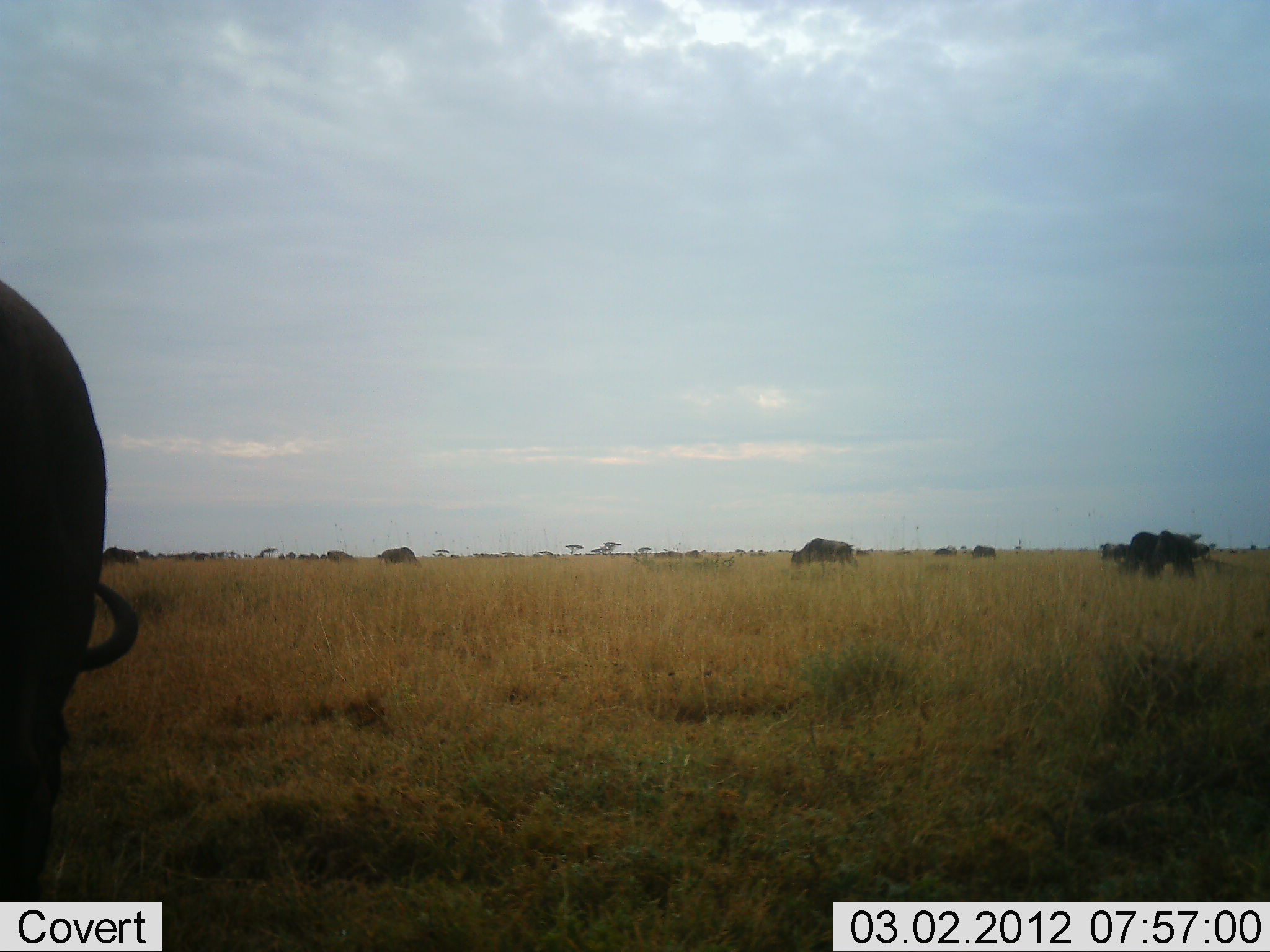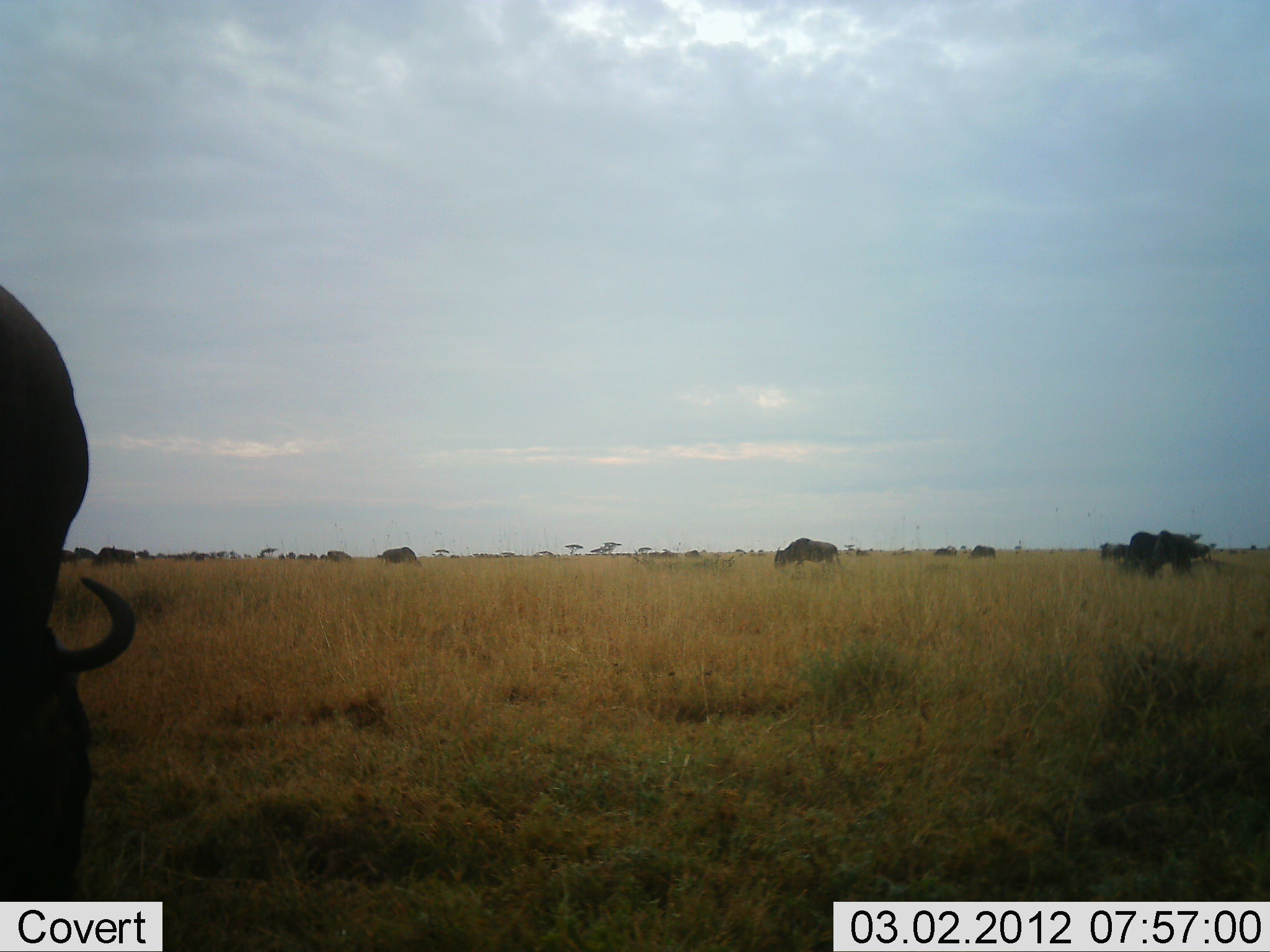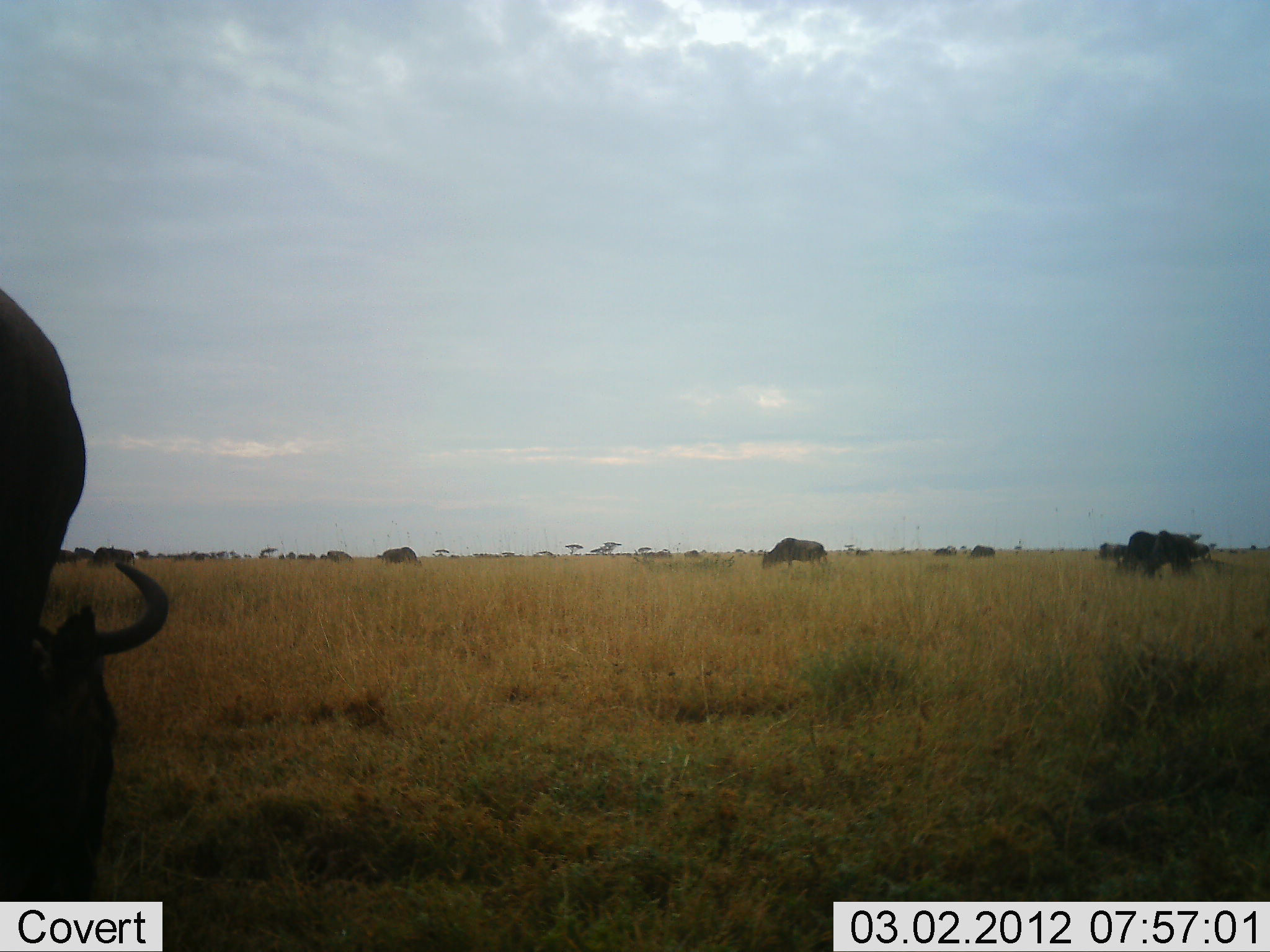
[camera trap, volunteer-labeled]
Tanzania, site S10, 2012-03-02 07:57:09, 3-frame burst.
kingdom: Animalia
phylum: Chordata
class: Mammalia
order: Artiodactyla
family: Bovidae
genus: Connochaetes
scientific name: Connochaetes taurinus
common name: blue wildebeest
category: wildebeest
Wildebeest (blue wildebeest) (Connochaetes taurinus), count 8. Behavior (volunteer vote fractions): standing 44%, resting 4%, moving 48%, interacting 0%. Young present (vote fraction): 0%. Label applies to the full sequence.